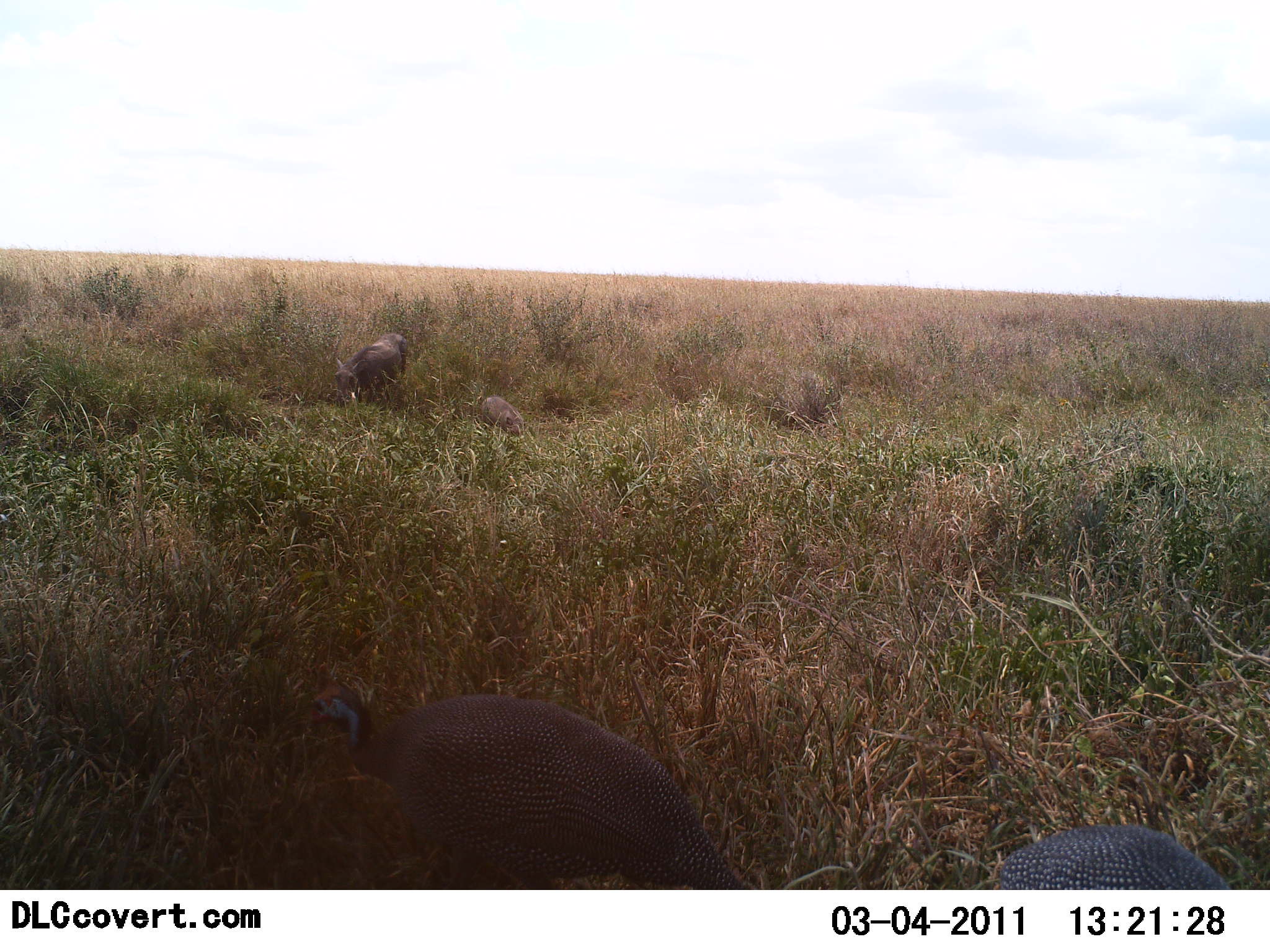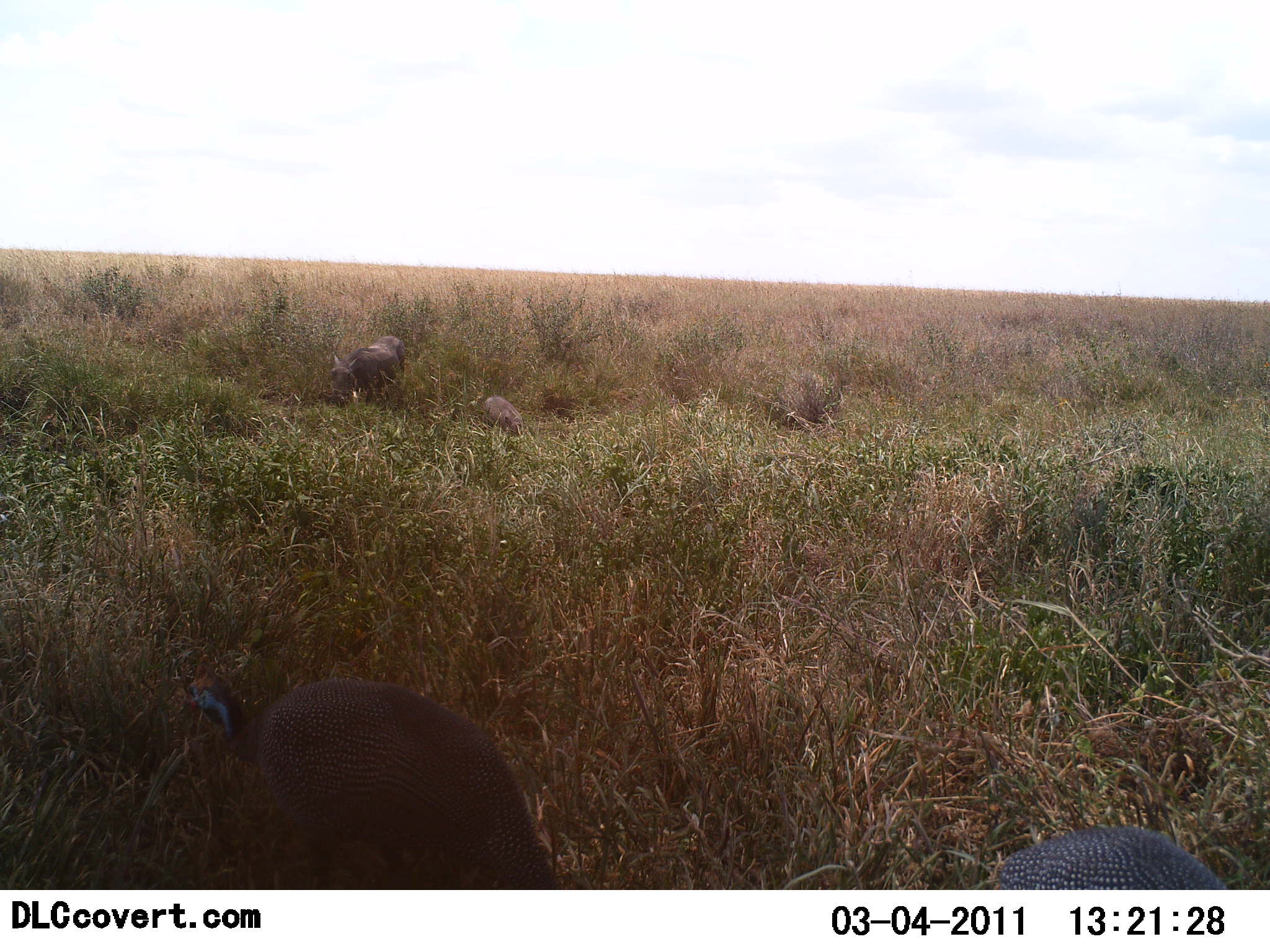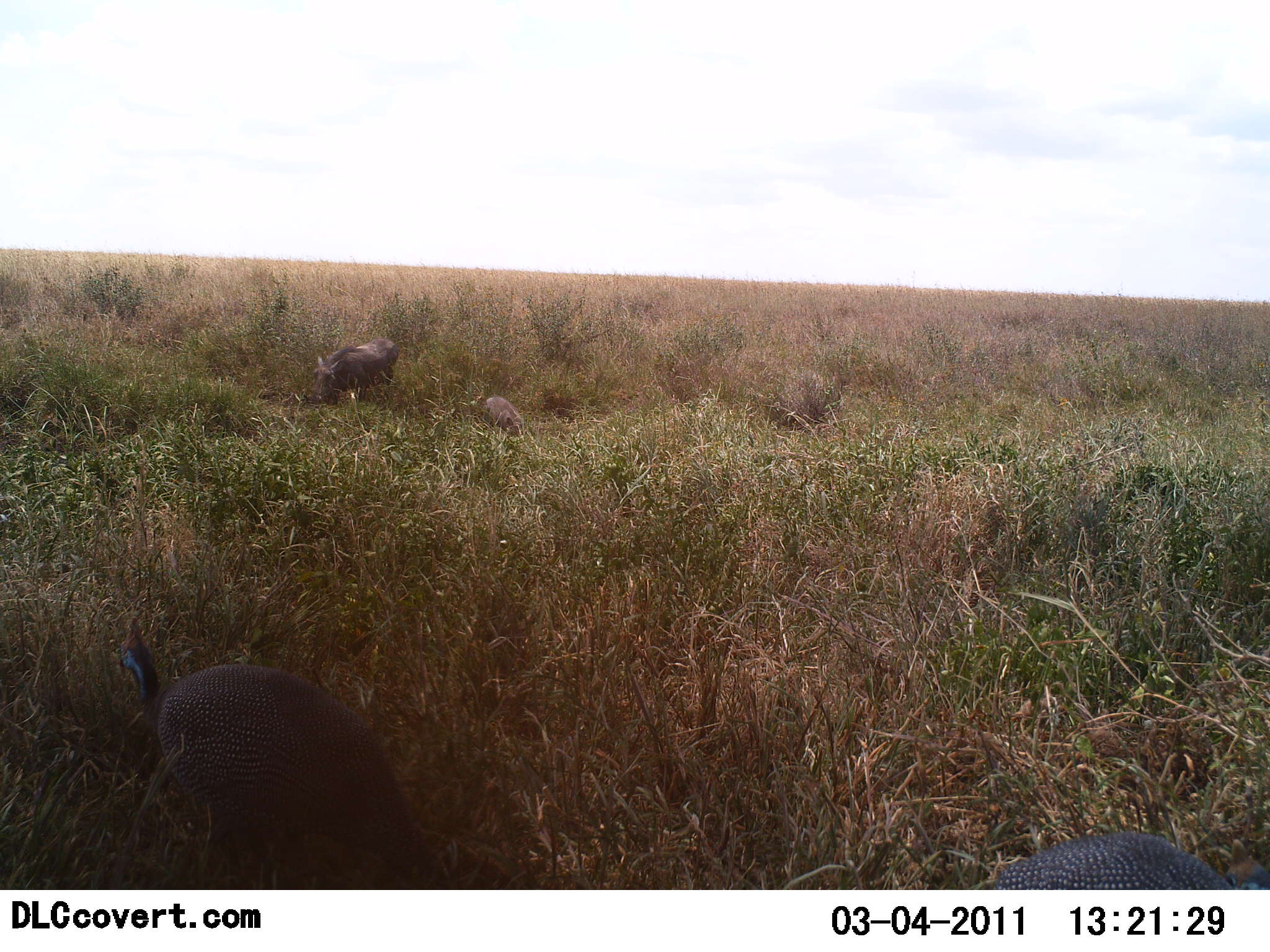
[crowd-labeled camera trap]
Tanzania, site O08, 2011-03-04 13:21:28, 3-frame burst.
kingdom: Animalia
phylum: Chordata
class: Aves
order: Galliformes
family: Numididae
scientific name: Numididae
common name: guinea fowl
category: guineafowl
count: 2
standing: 40%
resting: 0%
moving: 45%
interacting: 0%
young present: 0%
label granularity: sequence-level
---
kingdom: Animalia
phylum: Chordata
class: Mammalia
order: Artiodactyla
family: Suidae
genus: Phacochoerus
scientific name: Phacochoerus africanus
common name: warthog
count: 2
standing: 20%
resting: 0%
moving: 20%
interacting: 0%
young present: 40%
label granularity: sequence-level